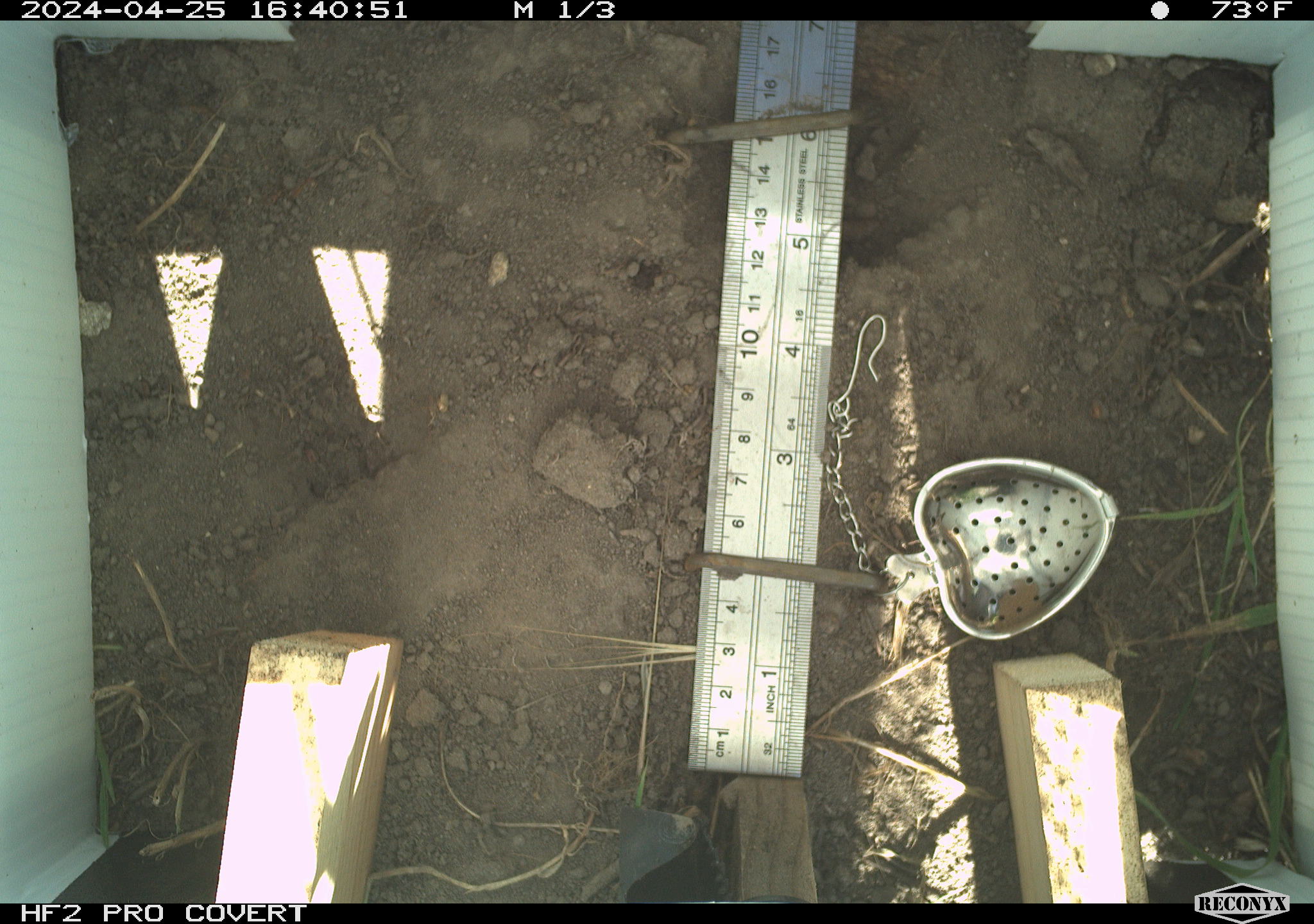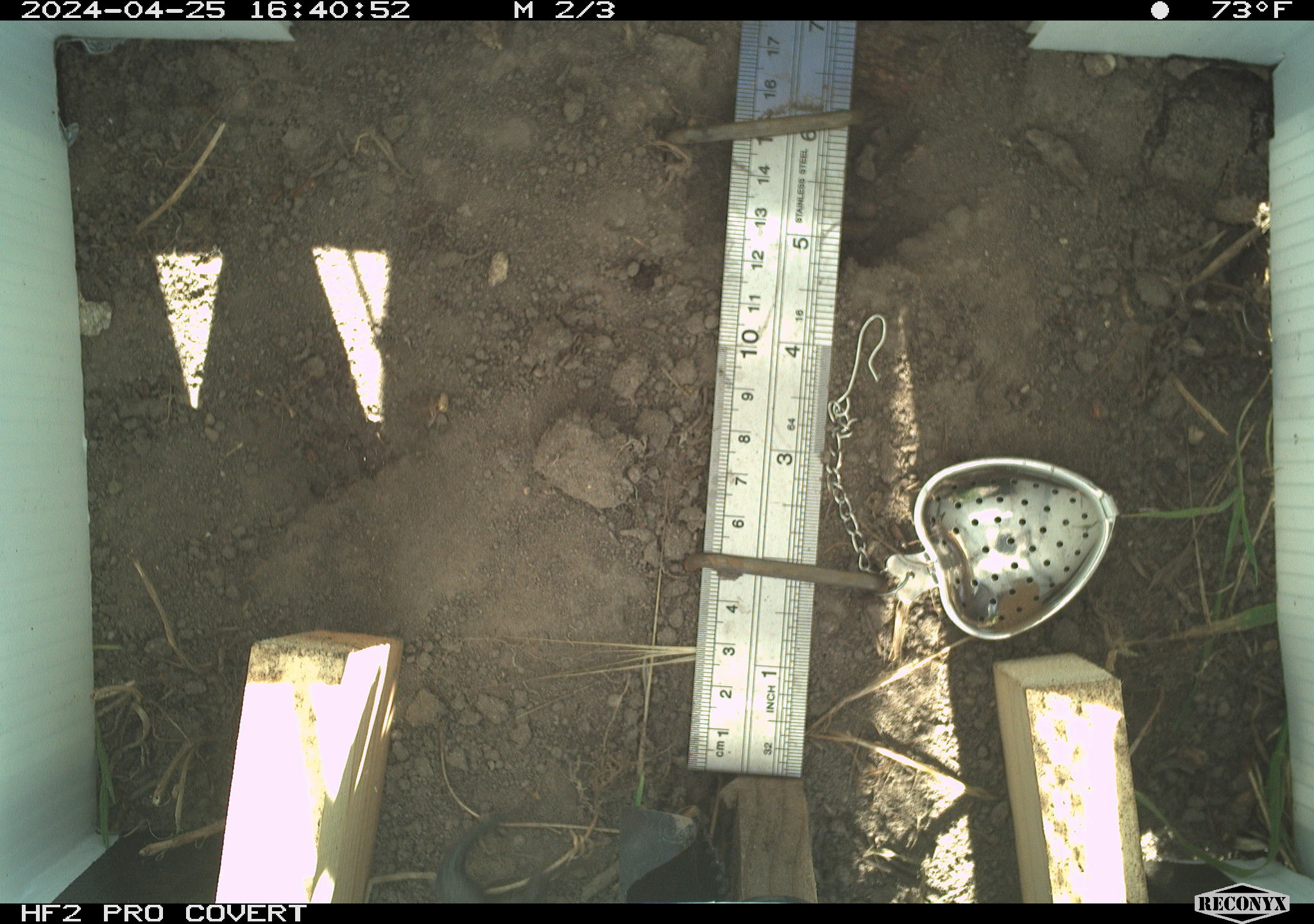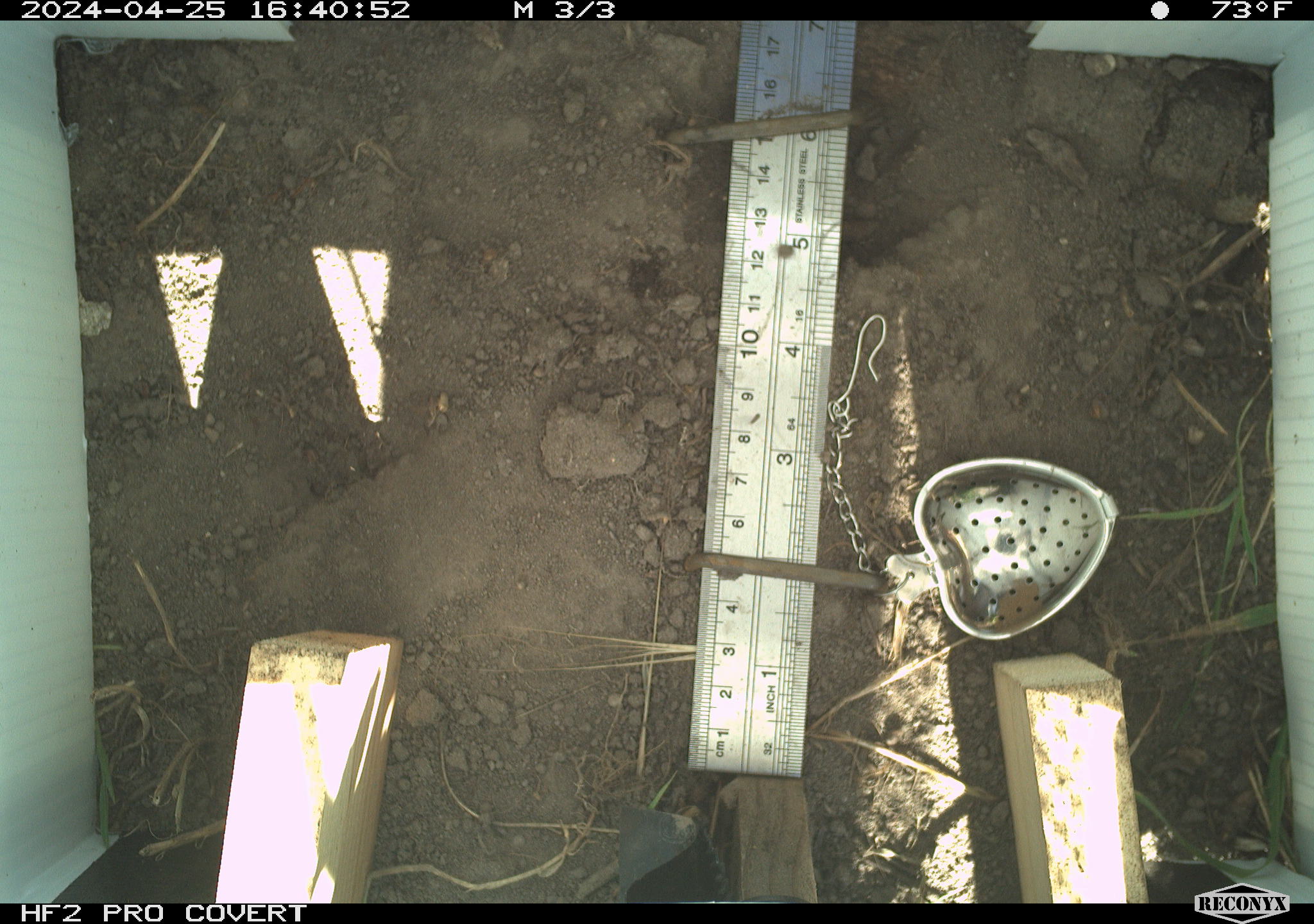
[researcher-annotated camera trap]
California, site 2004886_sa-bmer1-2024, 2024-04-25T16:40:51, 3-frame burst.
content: unidentified animal